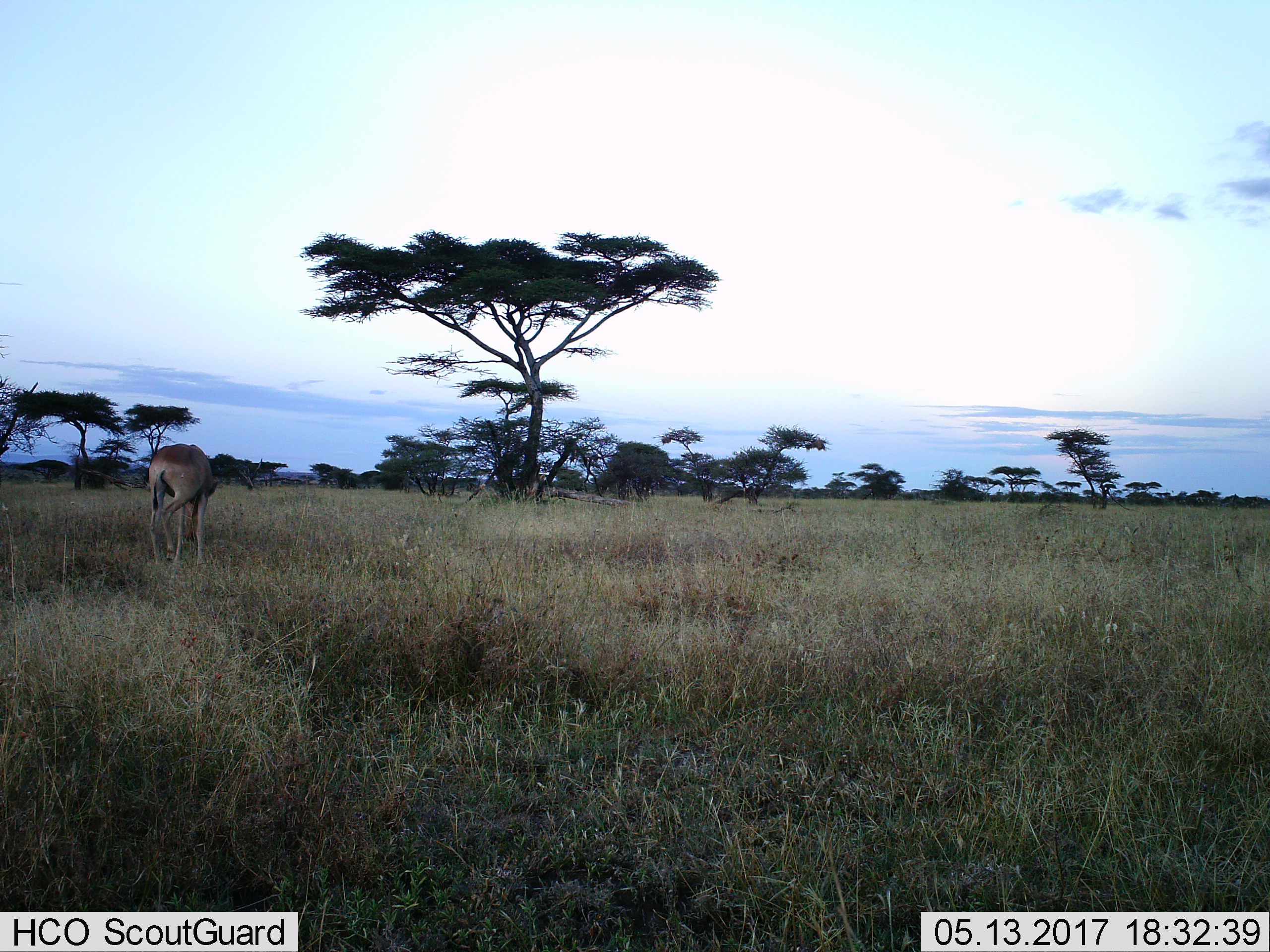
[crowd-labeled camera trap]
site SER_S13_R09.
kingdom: Animalia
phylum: Chordata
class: Mammalia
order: Artiodactyla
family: Bovidae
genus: Alcelaphus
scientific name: Alcelaphus buselaphus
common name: hartebeest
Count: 1.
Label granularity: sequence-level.